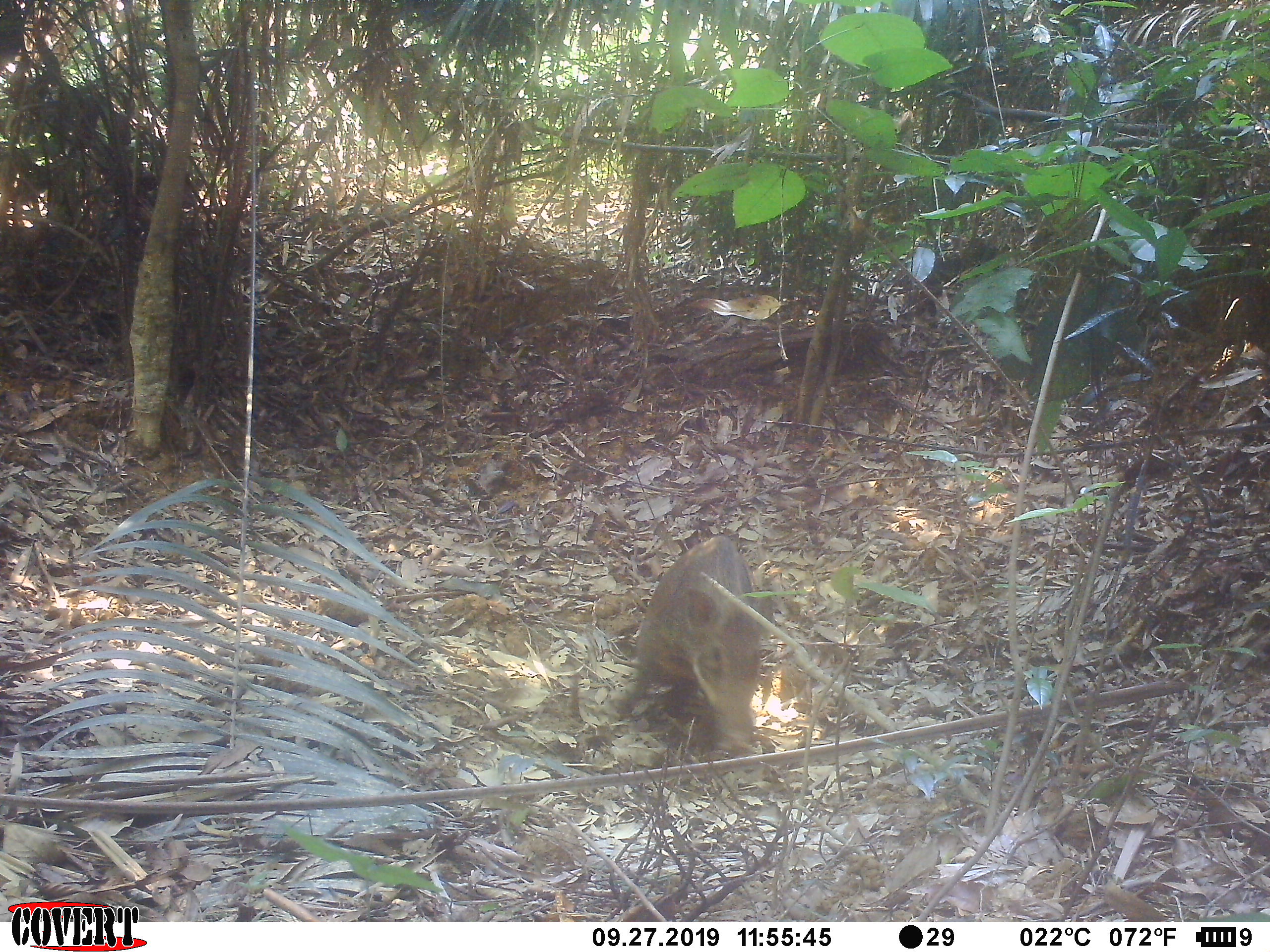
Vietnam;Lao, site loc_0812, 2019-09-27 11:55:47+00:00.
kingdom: Animalia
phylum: Chordata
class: Mammalia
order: Artiodactyla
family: Suidae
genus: Sus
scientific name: Sus scrofa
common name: eurasian wild pig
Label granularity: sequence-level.